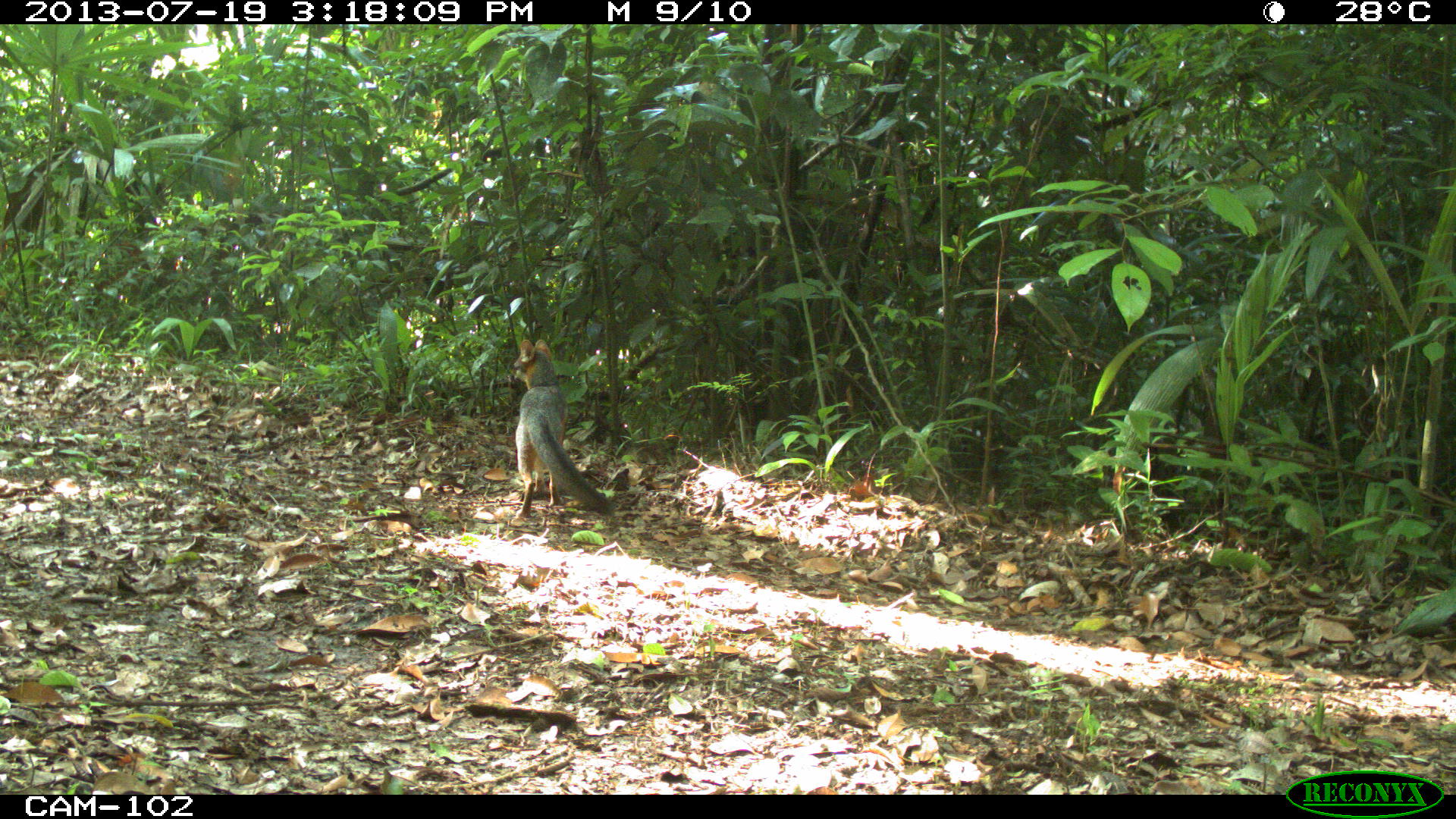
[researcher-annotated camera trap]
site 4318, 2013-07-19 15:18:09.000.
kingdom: Animalia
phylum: Chordata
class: Mammalia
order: Carnivora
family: Canidae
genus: Urocyon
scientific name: Urocyon cinereoargenteus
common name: gray fox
Urocyon cinereoargenteus (gray fox), count 1.